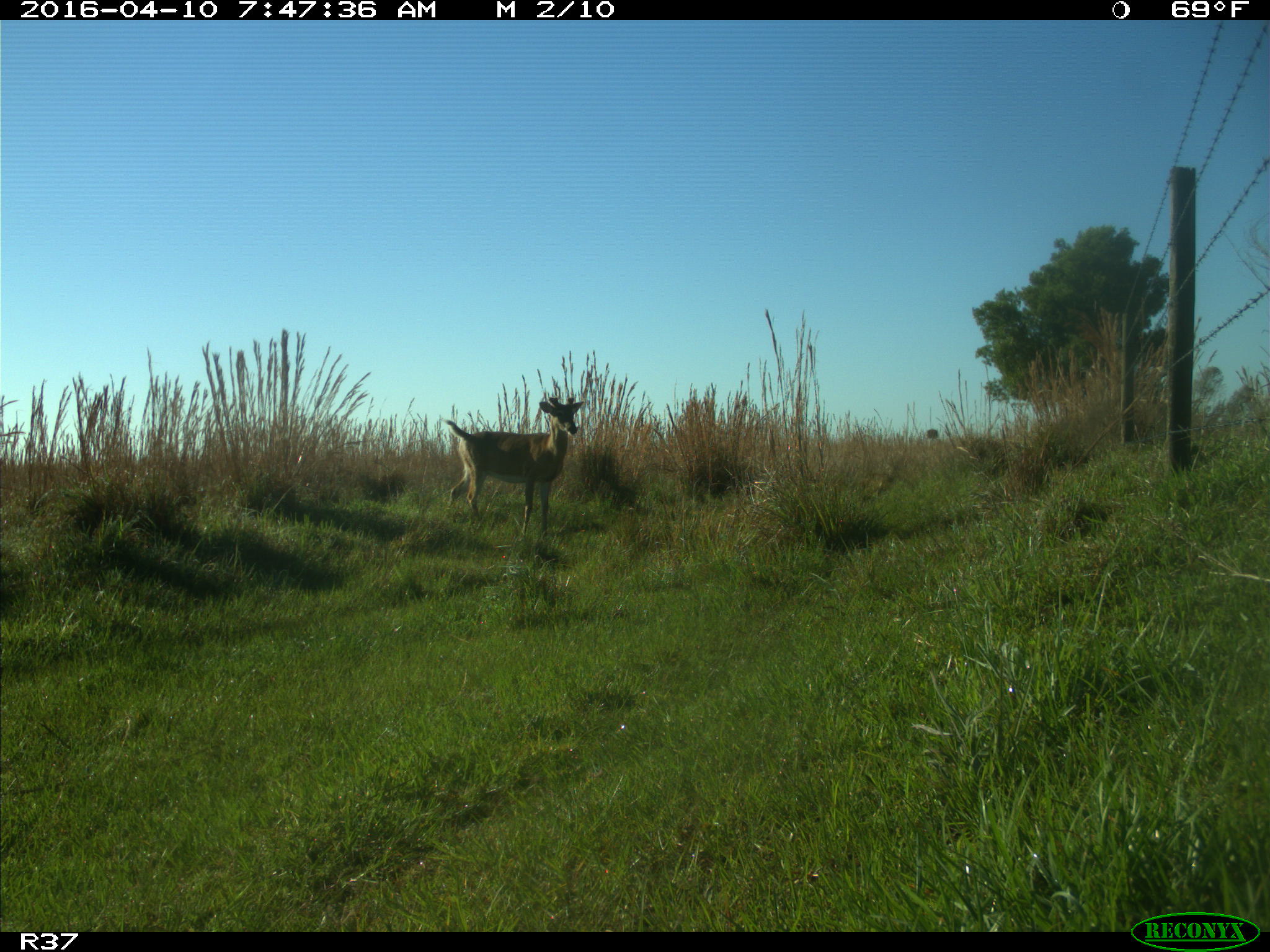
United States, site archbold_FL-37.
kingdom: Animalia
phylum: Chordata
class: Mammalia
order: Artiodactyla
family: Cervidae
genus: Odocoileus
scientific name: Odocoileus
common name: deer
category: unidentified deer